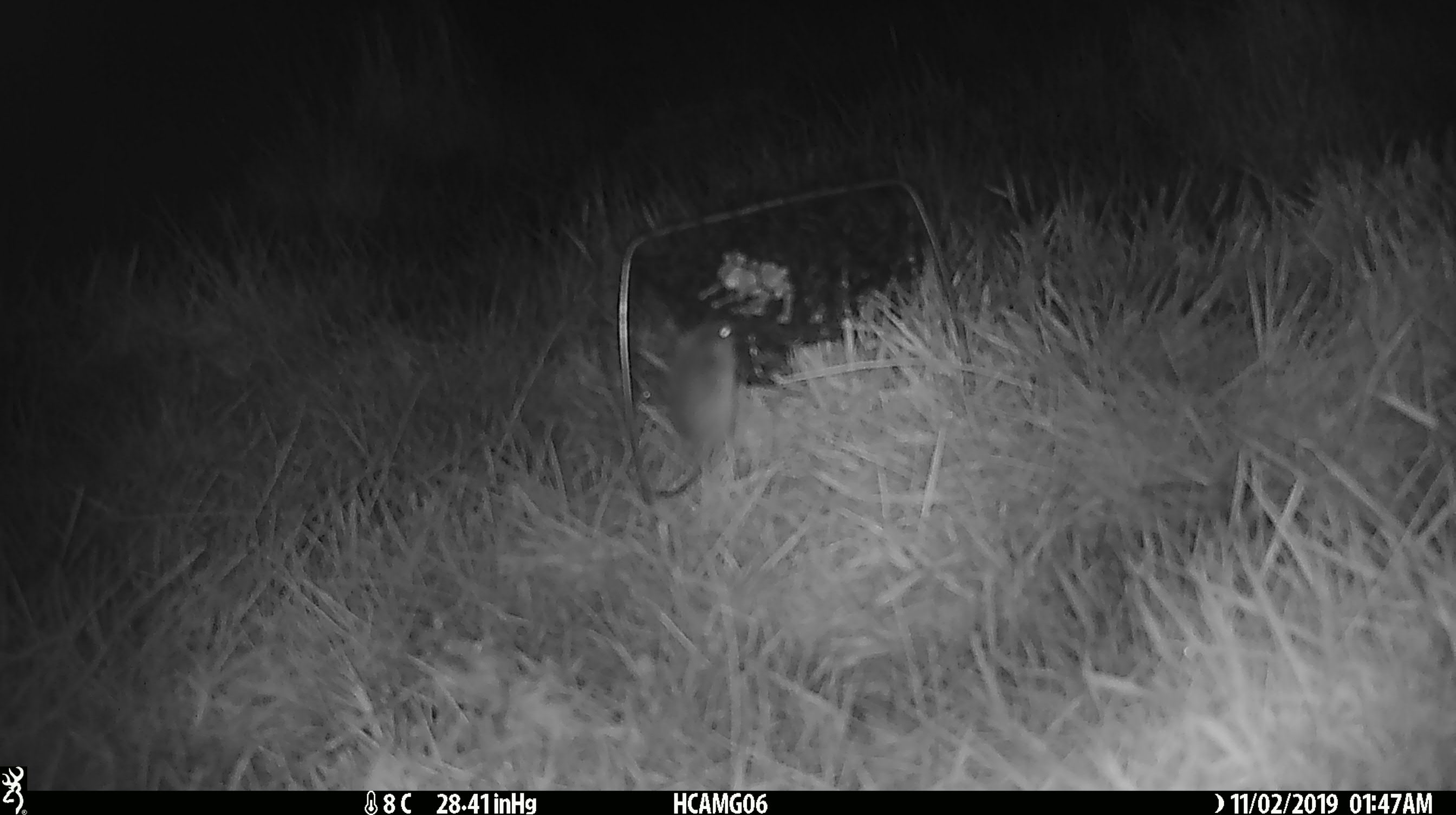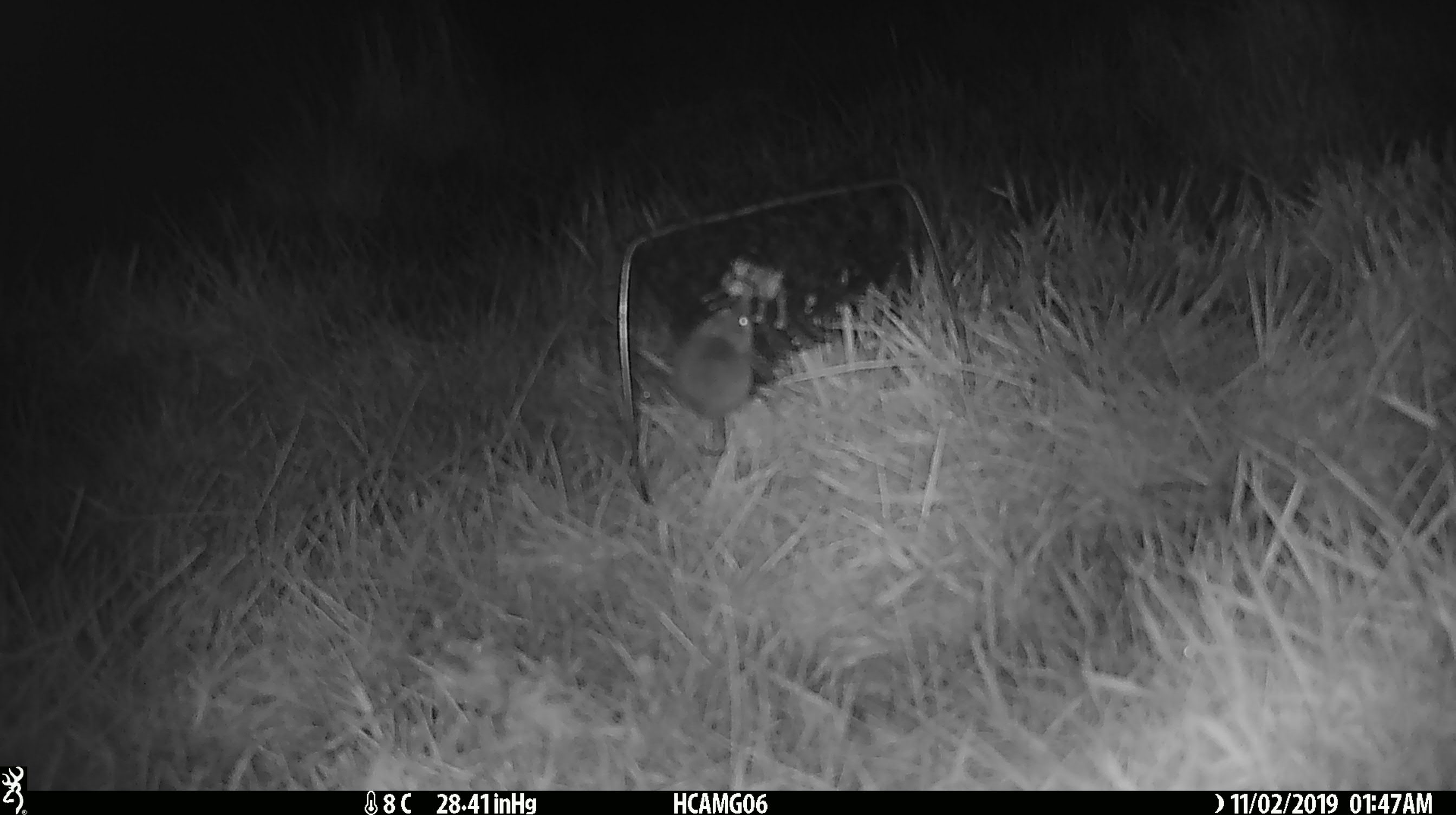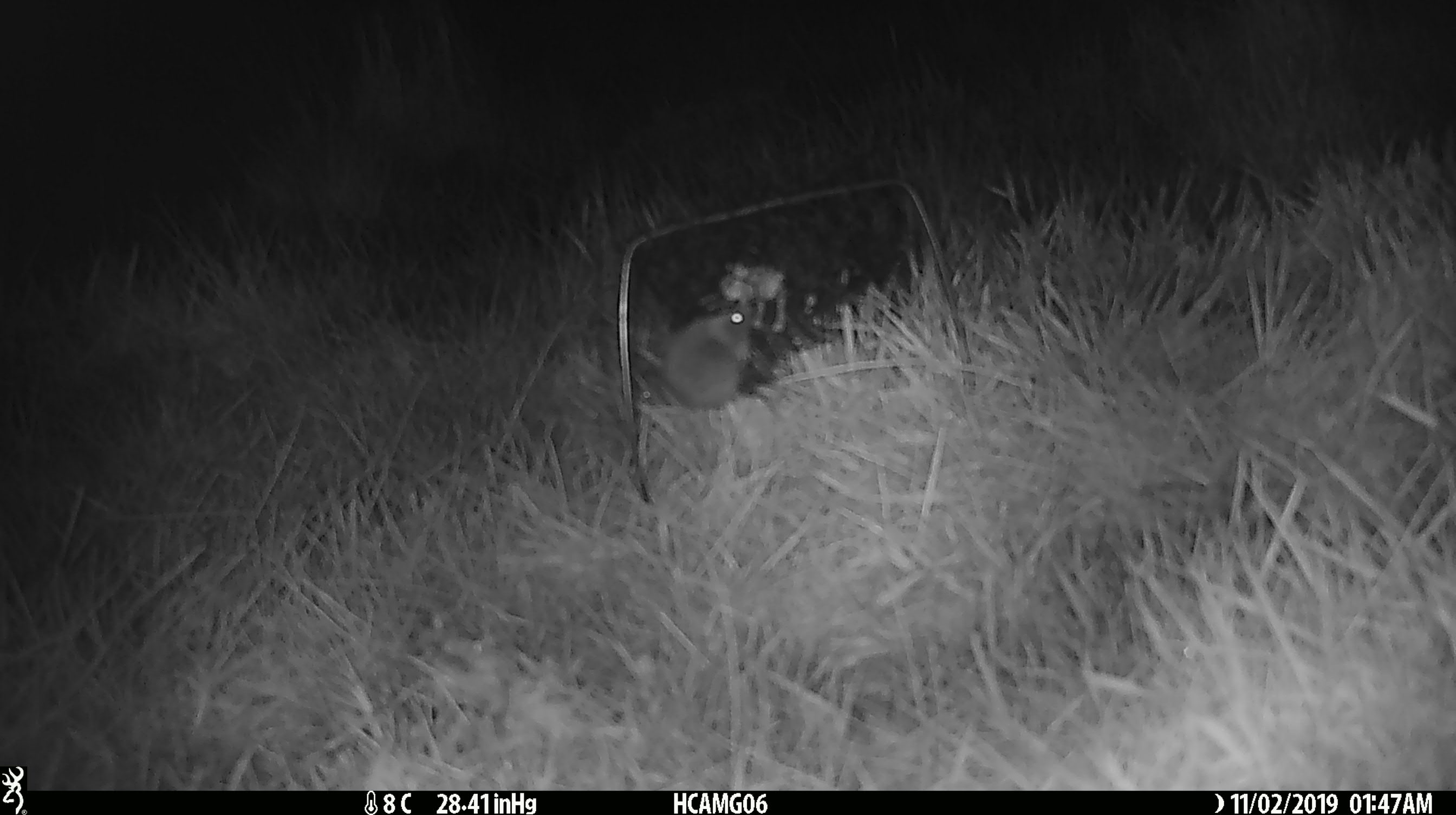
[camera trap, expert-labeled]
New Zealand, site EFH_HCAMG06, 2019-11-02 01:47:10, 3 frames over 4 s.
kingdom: Animalia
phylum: Chordata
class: Mammalia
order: Rodentia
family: Muridae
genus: Mus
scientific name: Mus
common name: mouse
Mouse (Mus).